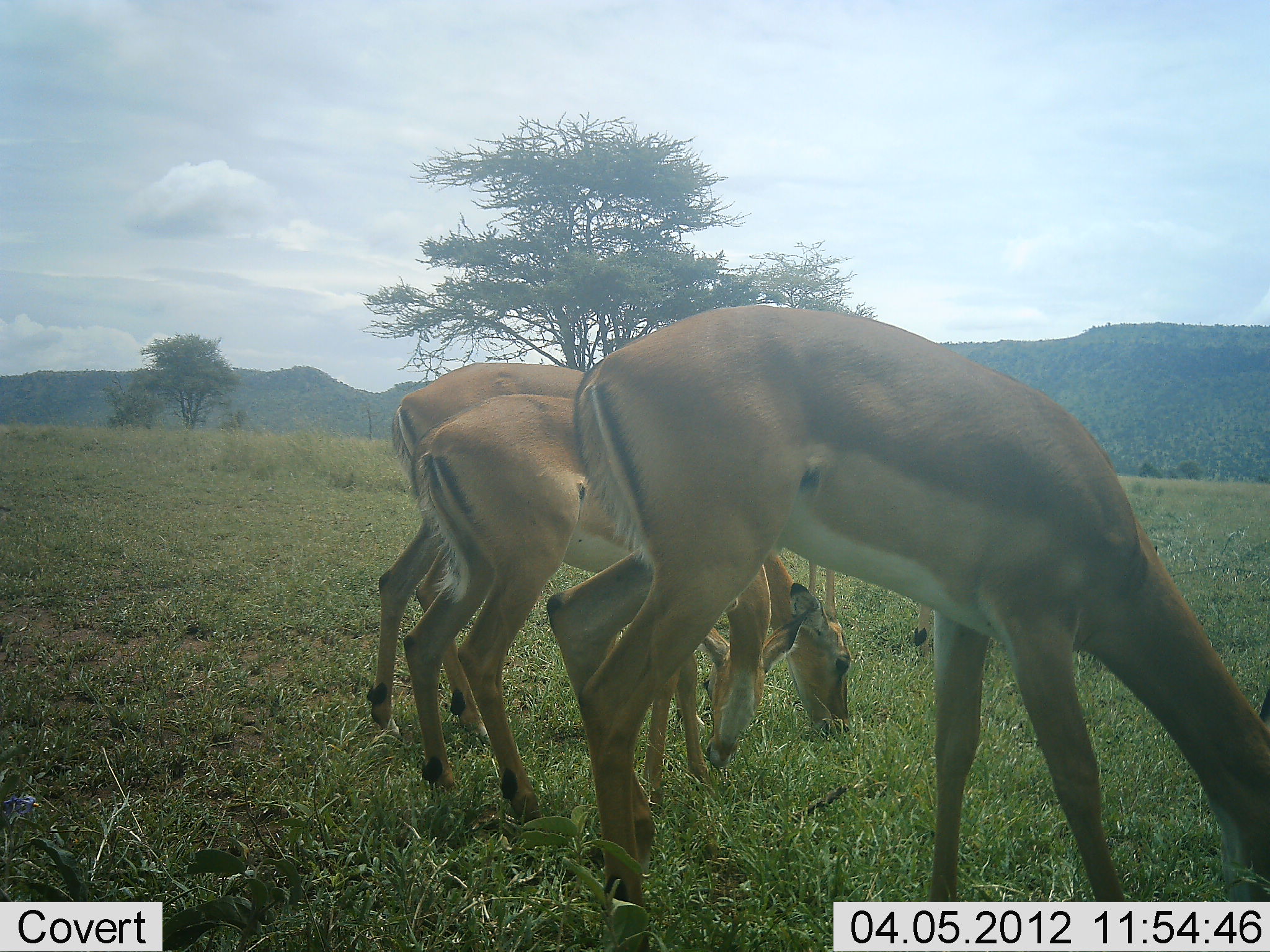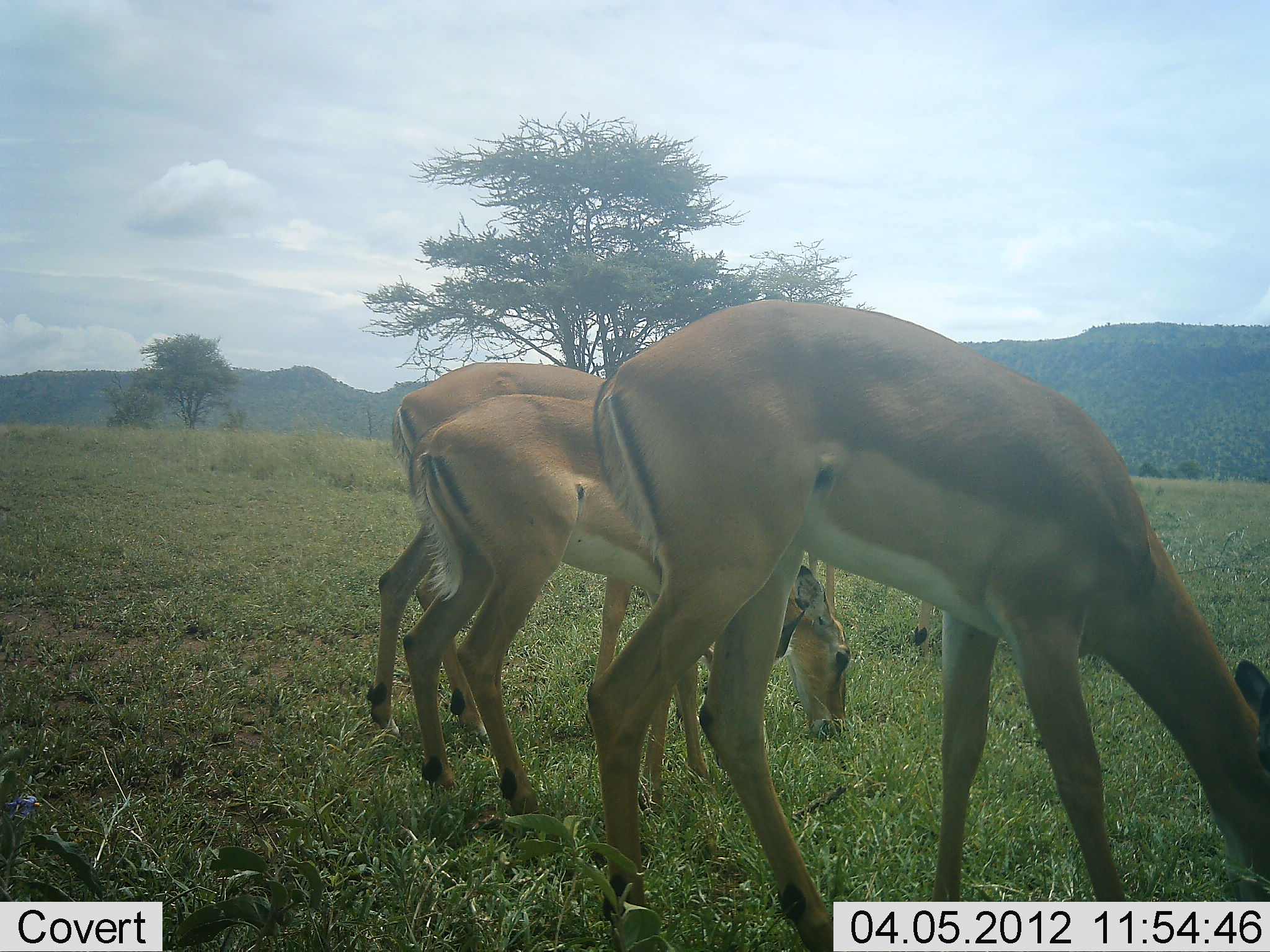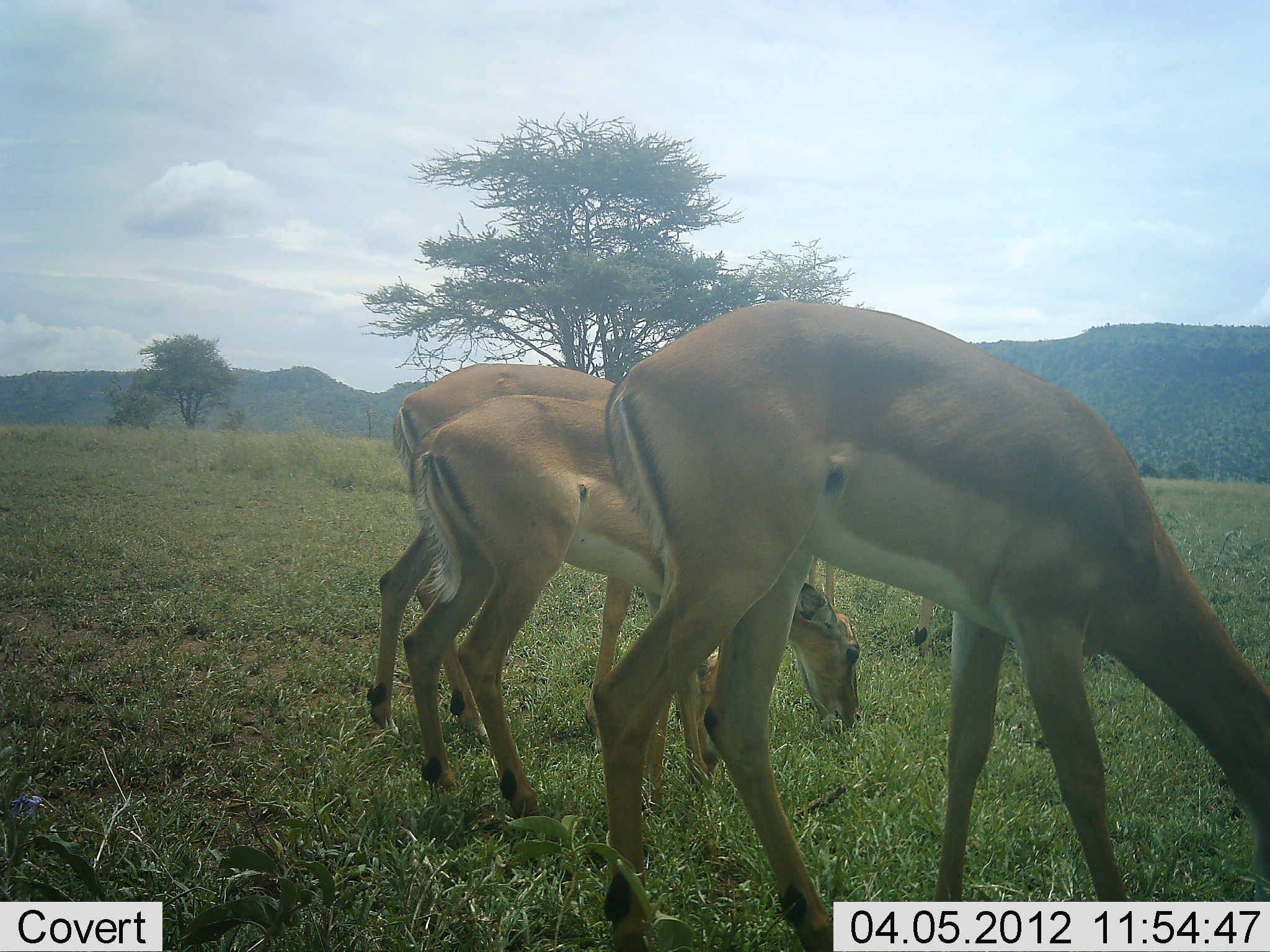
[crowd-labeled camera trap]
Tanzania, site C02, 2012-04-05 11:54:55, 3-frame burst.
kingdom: Animalia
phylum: Chordata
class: Mammalia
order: Artiodactyla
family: Bovidae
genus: Aepyceros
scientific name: Aepyceros melampus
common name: impala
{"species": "impala (Aepyceros melampus)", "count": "3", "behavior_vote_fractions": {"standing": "26%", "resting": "0%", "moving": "0%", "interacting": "0%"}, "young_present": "4%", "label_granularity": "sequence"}